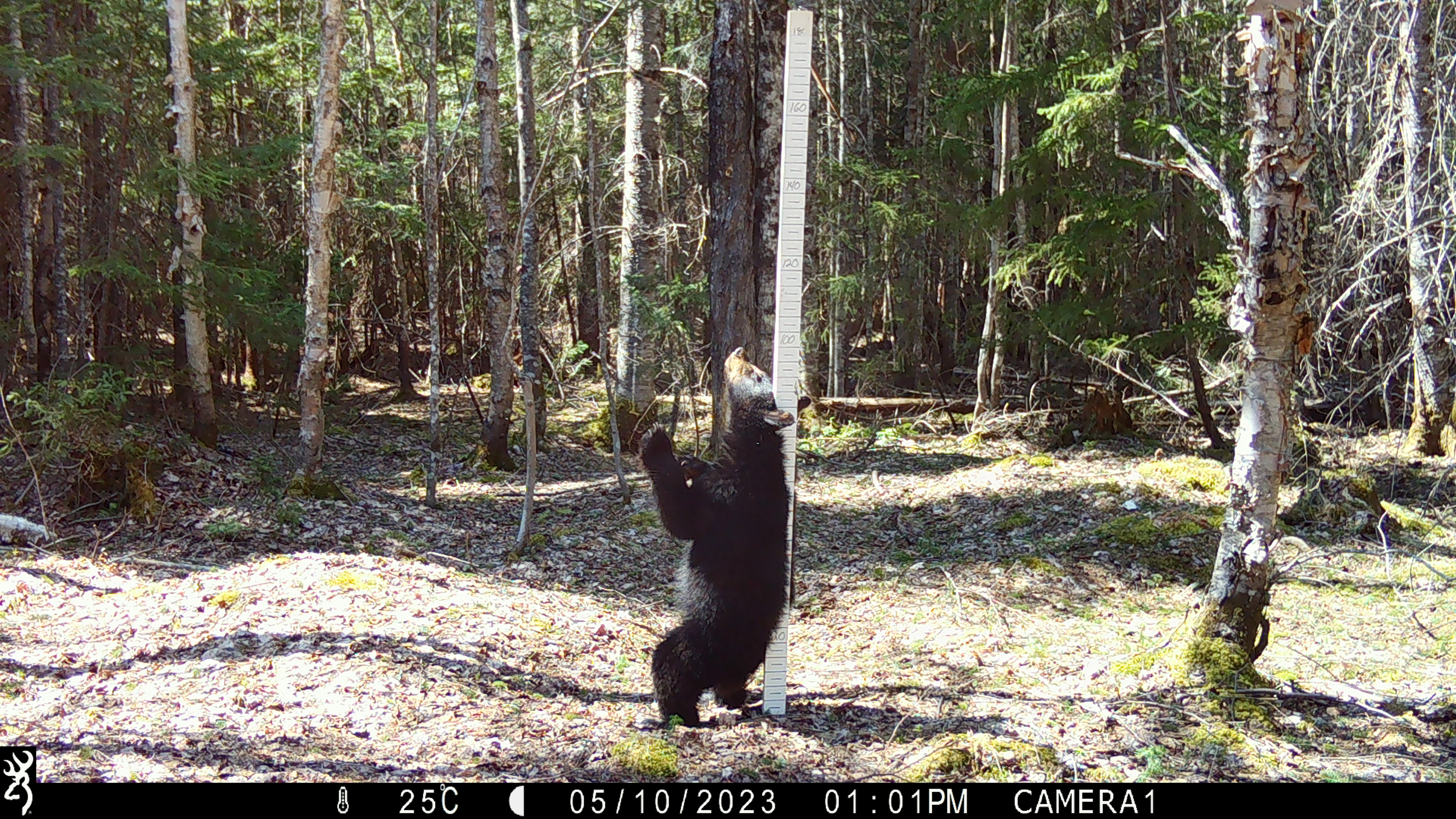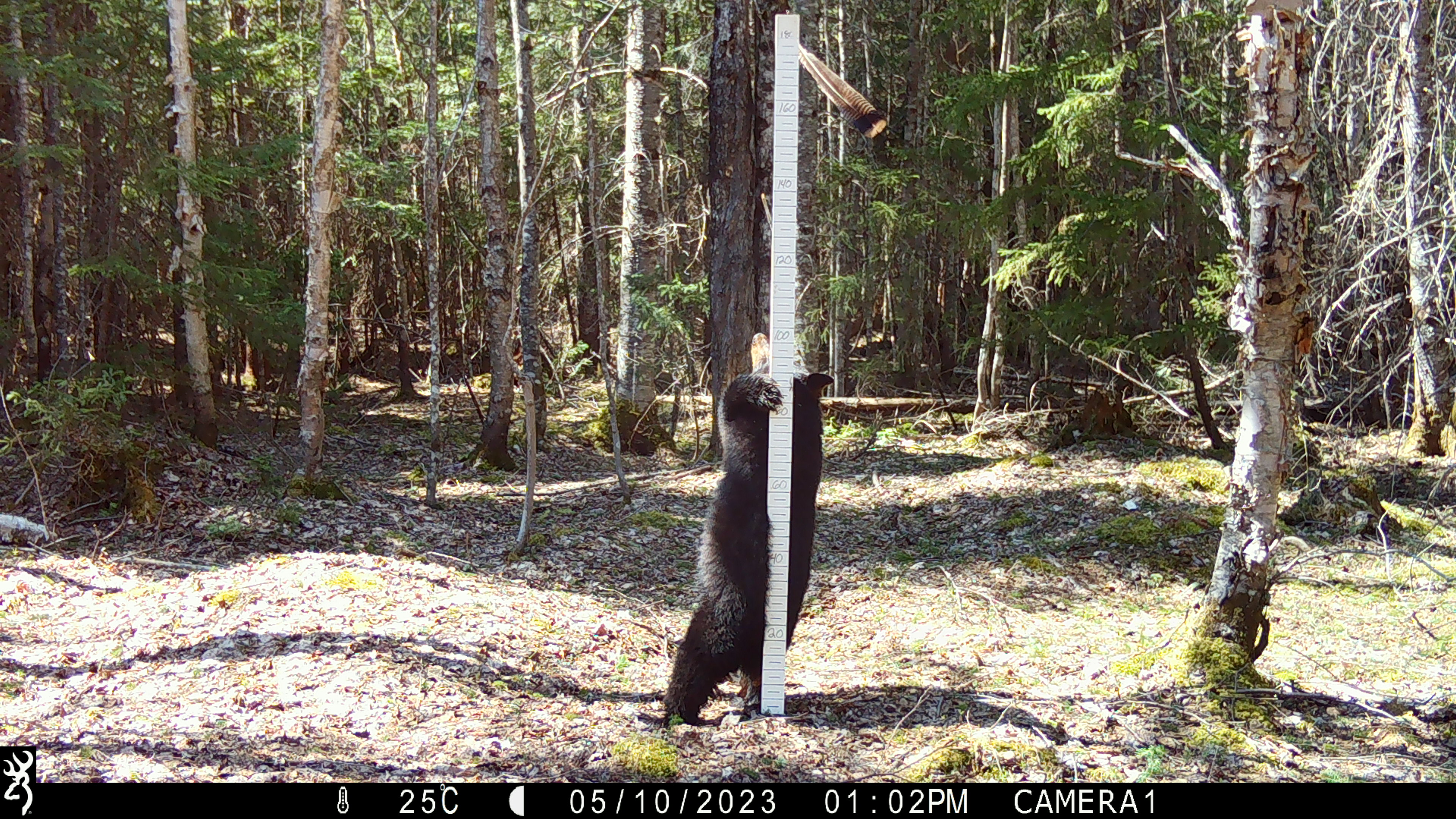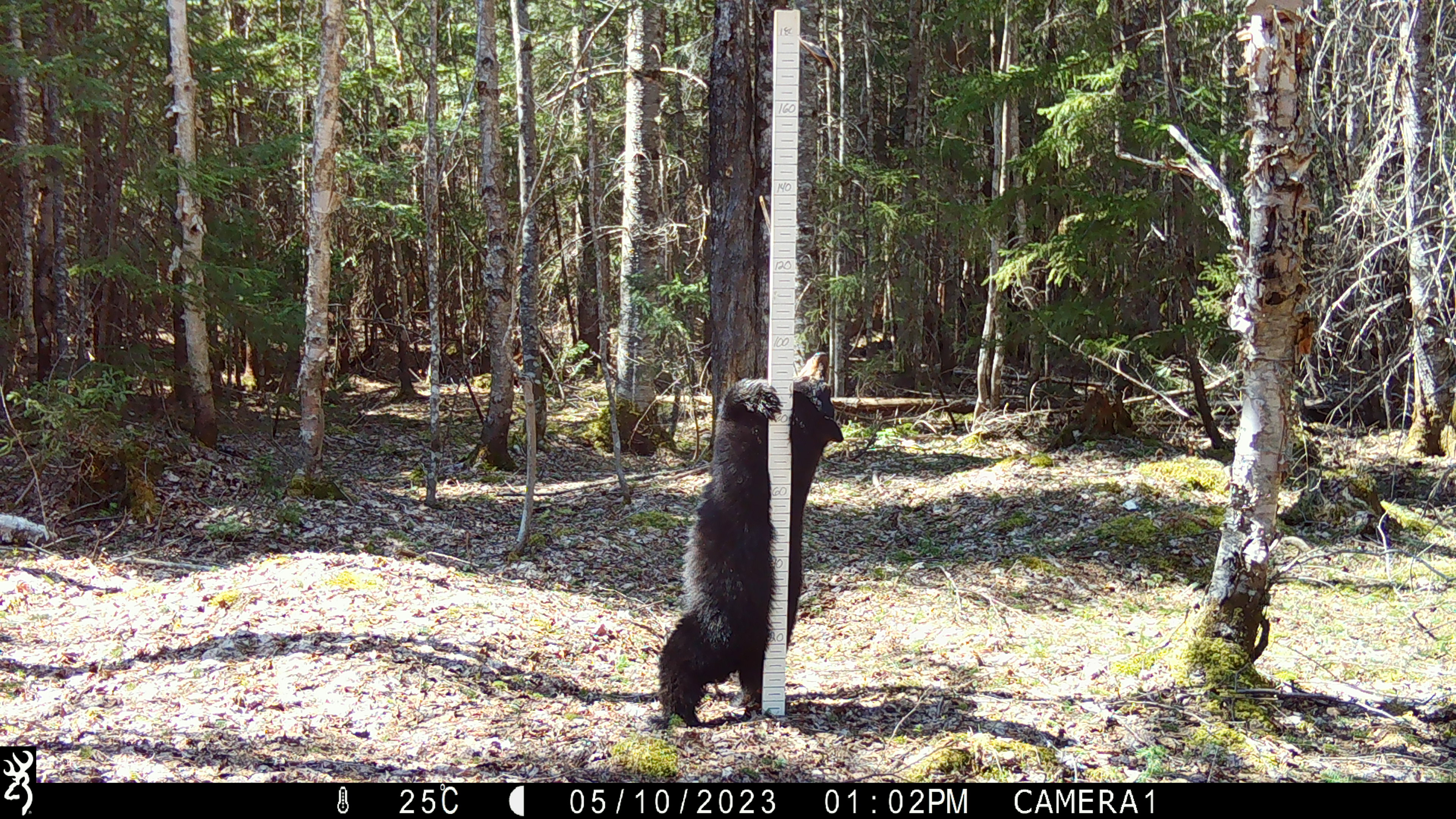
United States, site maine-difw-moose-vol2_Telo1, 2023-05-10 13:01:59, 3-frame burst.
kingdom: Animalia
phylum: Chordata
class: Mammalia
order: Carnivora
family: Ursidae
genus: Ursus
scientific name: Ursus americanus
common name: black bear